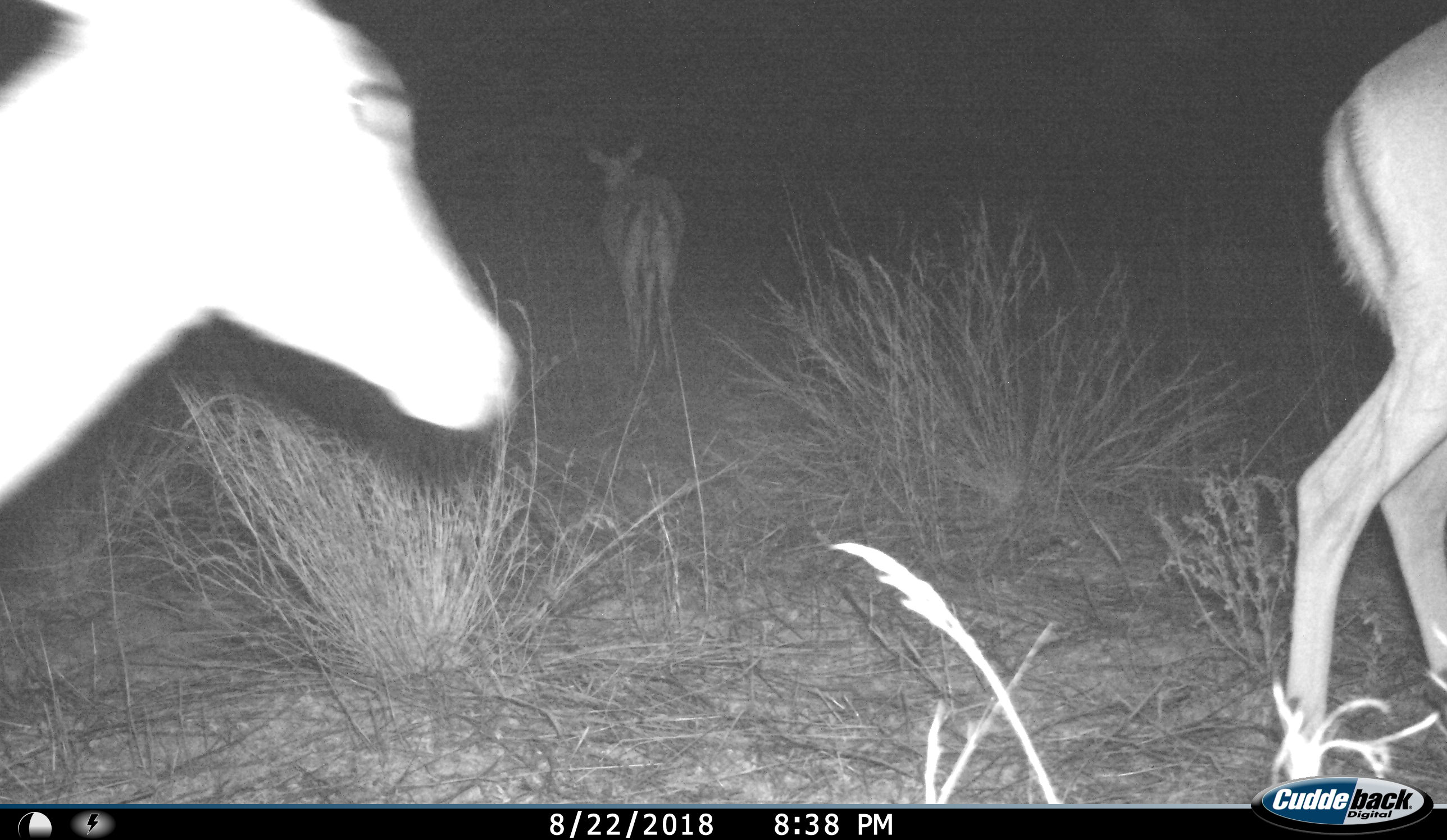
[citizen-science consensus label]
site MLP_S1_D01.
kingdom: Animalia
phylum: Chordata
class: Mammalia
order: Artiodactyla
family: Bovidae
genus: Aepyceros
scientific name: Aepyceros melampus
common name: impala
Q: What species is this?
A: Impala (Aepyceros melampus).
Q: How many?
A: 3.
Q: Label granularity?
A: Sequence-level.